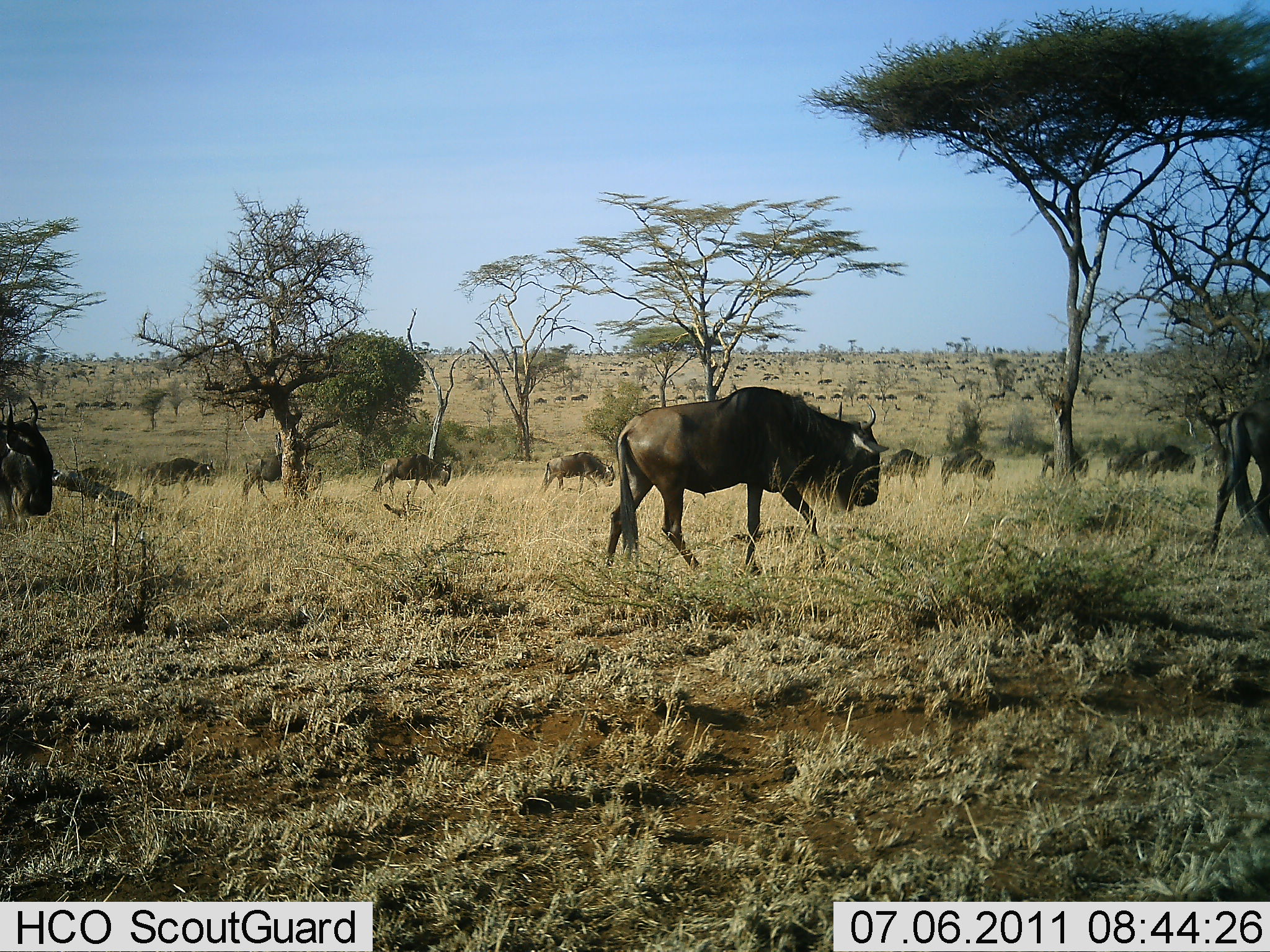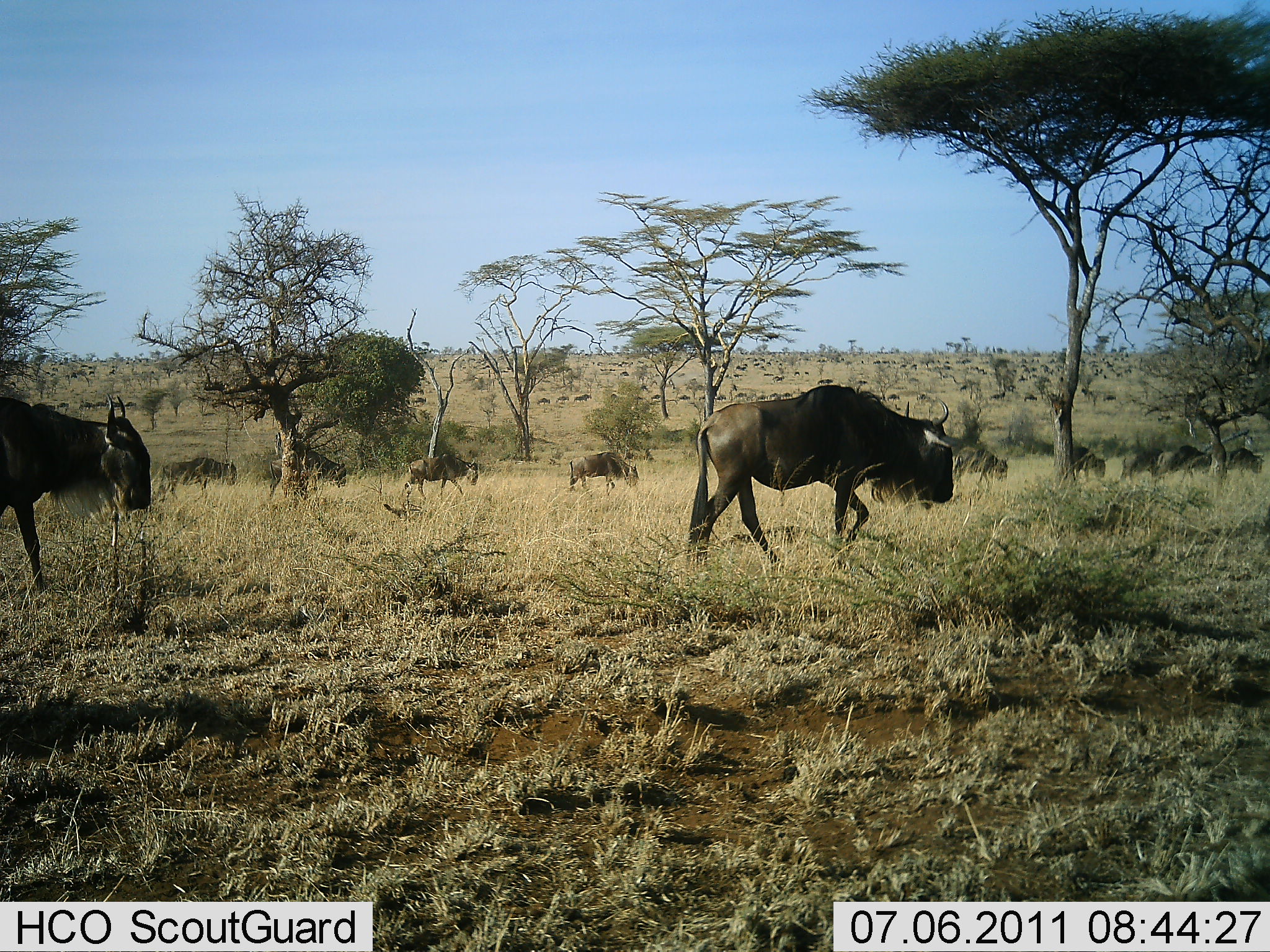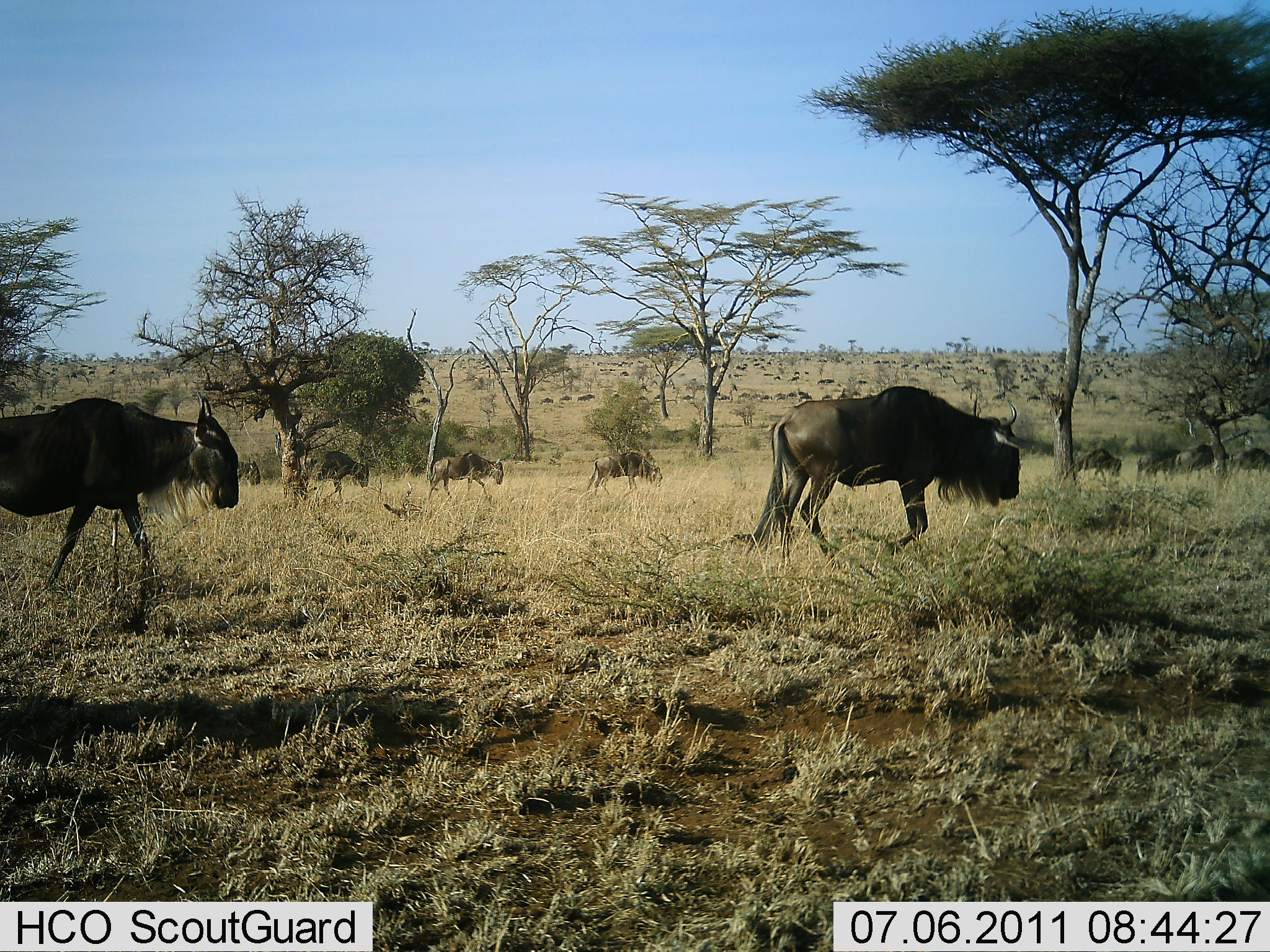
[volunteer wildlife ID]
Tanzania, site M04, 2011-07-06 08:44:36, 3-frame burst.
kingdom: Animalia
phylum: Chordata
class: Mammalia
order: Artiodactyla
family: Bovidae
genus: Connochaetes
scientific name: Connochaetes taurinus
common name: blue wildebeest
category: wildebeest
Wildebeest (blue wildebeest) (Connochaetes taurinus), count 51+. Behavior (volunteer vote fractions): standing 0%, resting 0%, moving 100%, interacting 0%. Young present (vote fraction): 0%. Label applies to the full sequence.